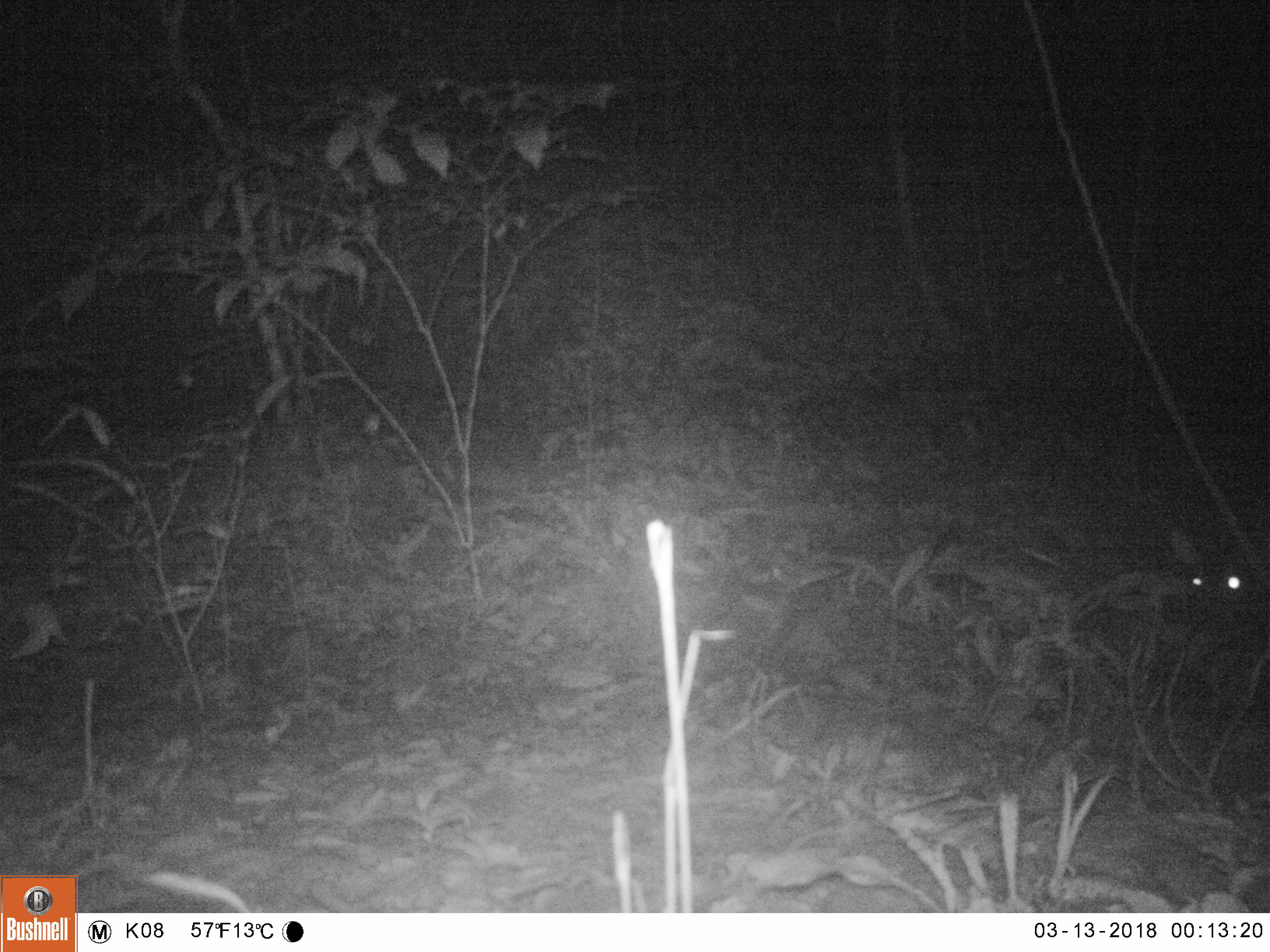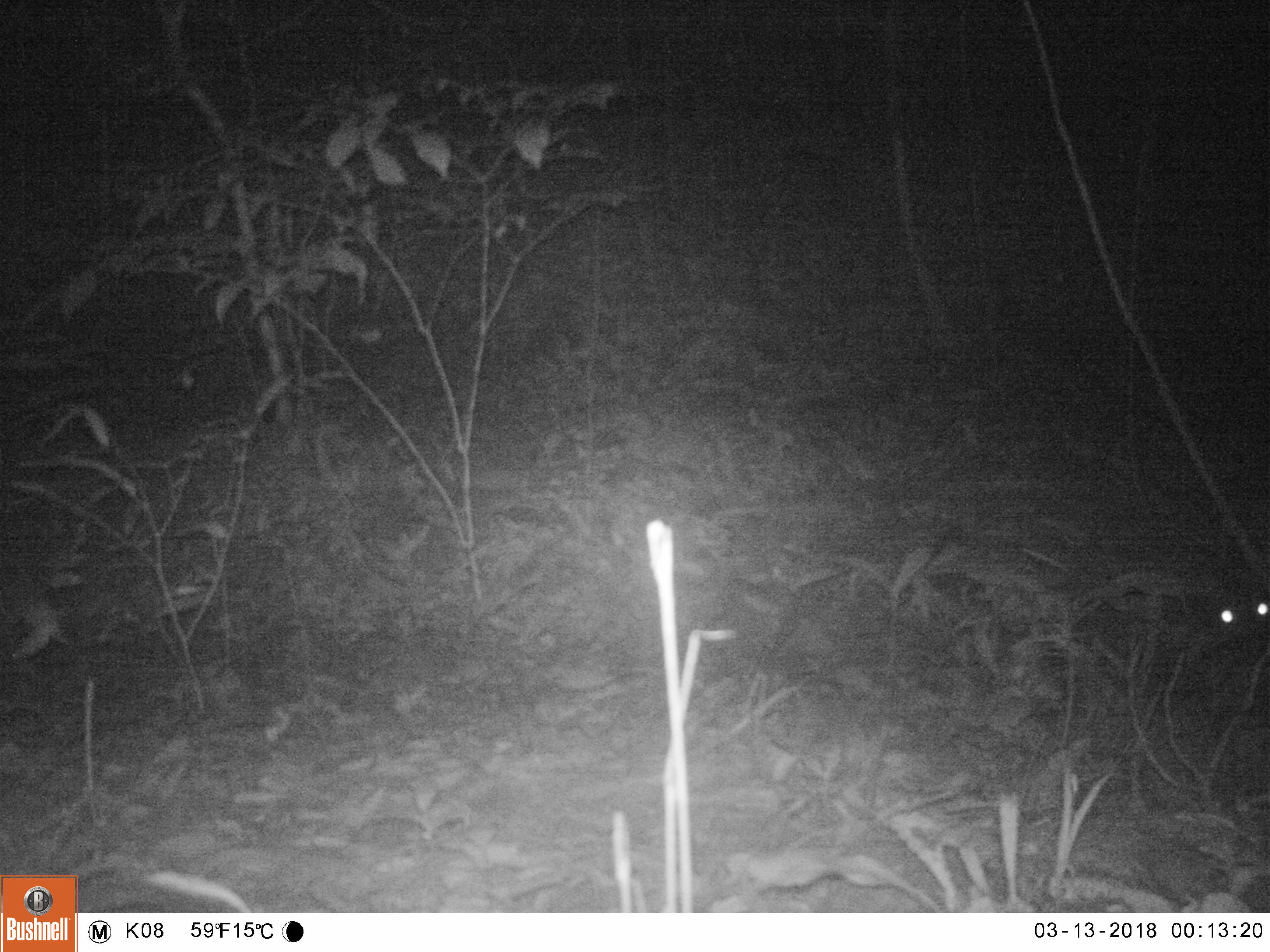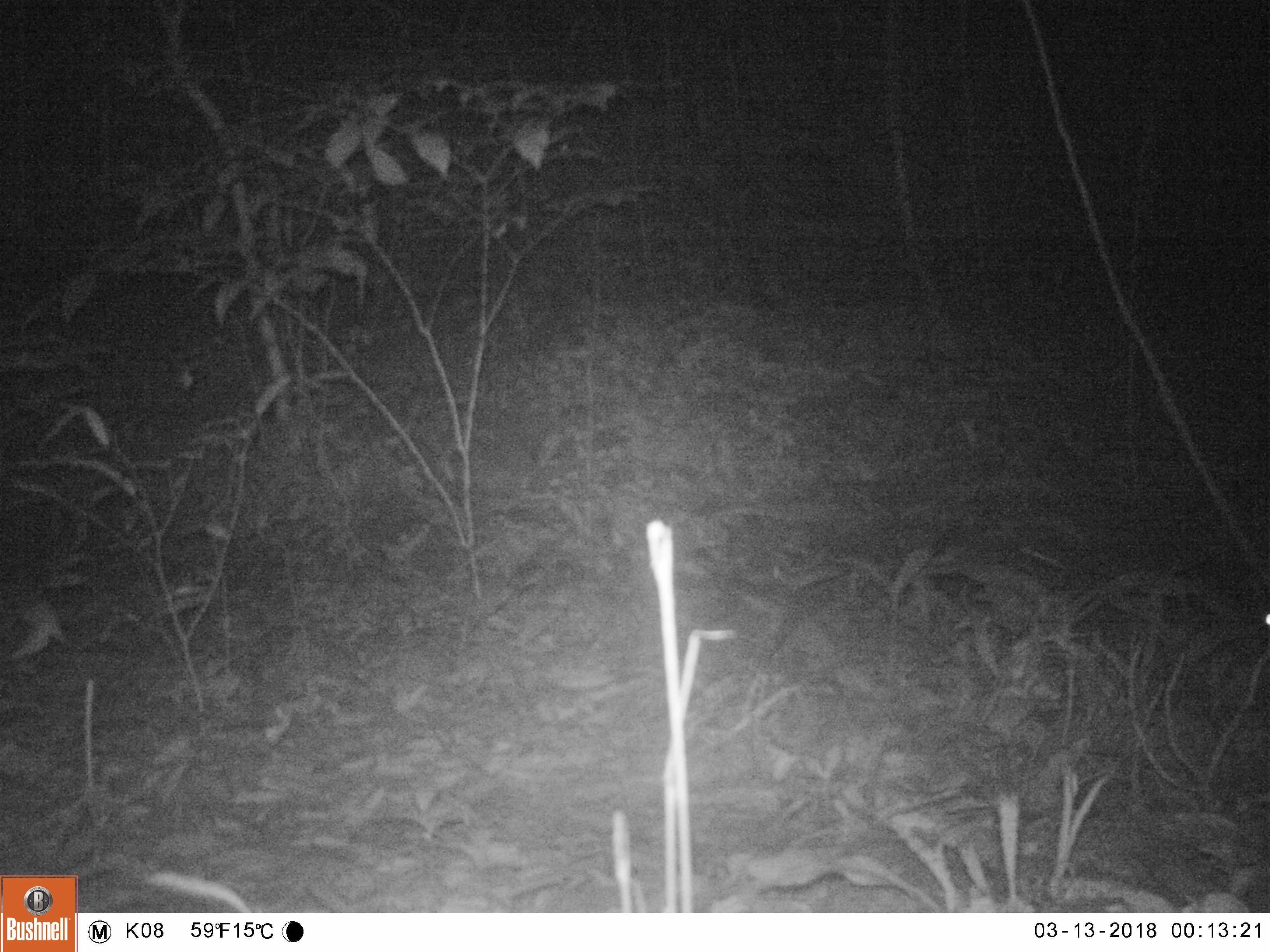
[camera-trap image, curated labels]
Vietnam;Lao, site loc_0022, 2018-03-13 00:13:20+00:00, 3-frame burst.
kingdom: Animalia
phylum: Chordata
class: Mammalia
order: Artiodactyla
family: Cervidae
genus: Muntiacus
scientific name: Muntiacus vuquangensis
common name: large-antlered muntjac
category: large antlered muntjac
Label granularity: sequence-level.